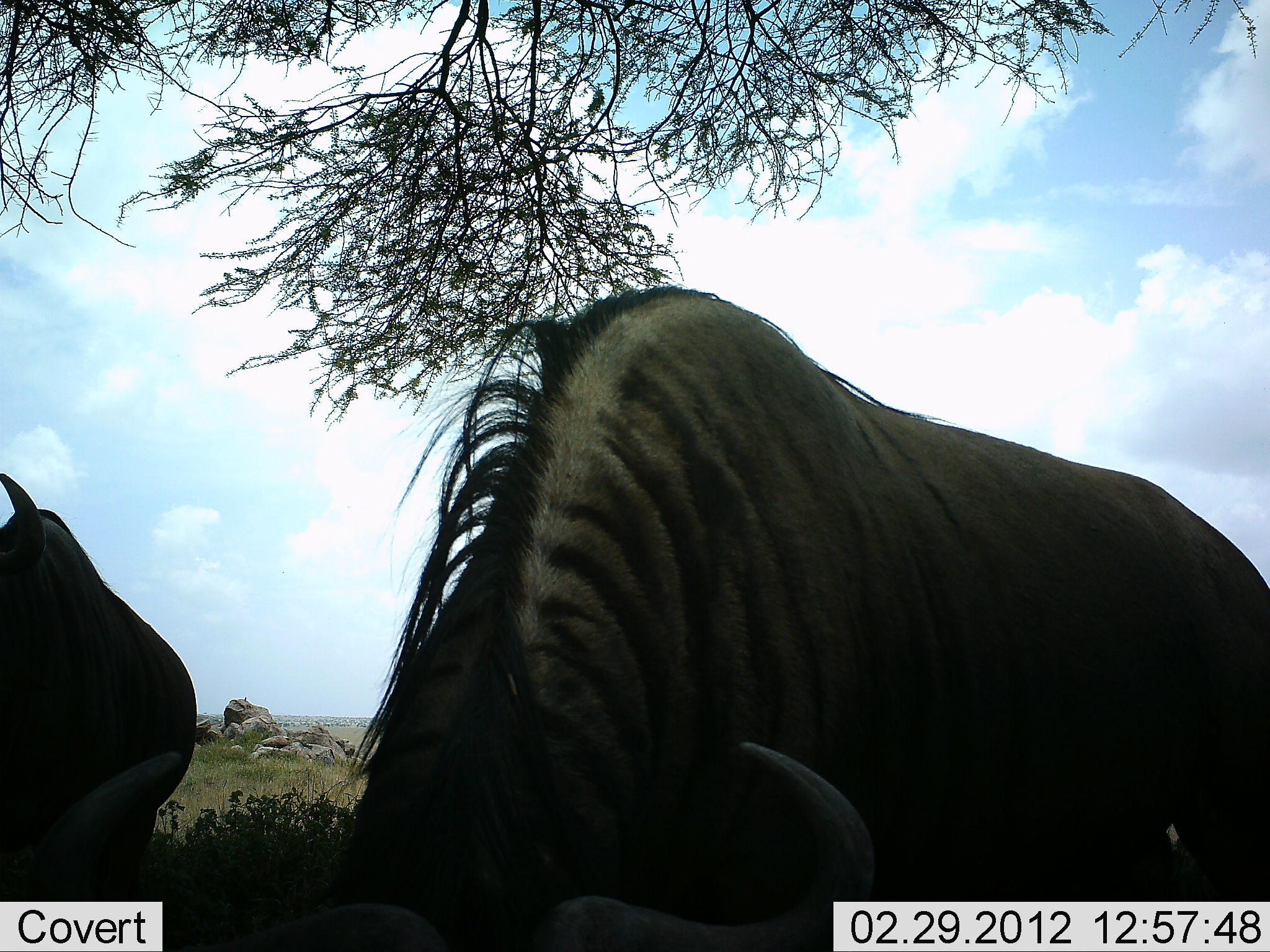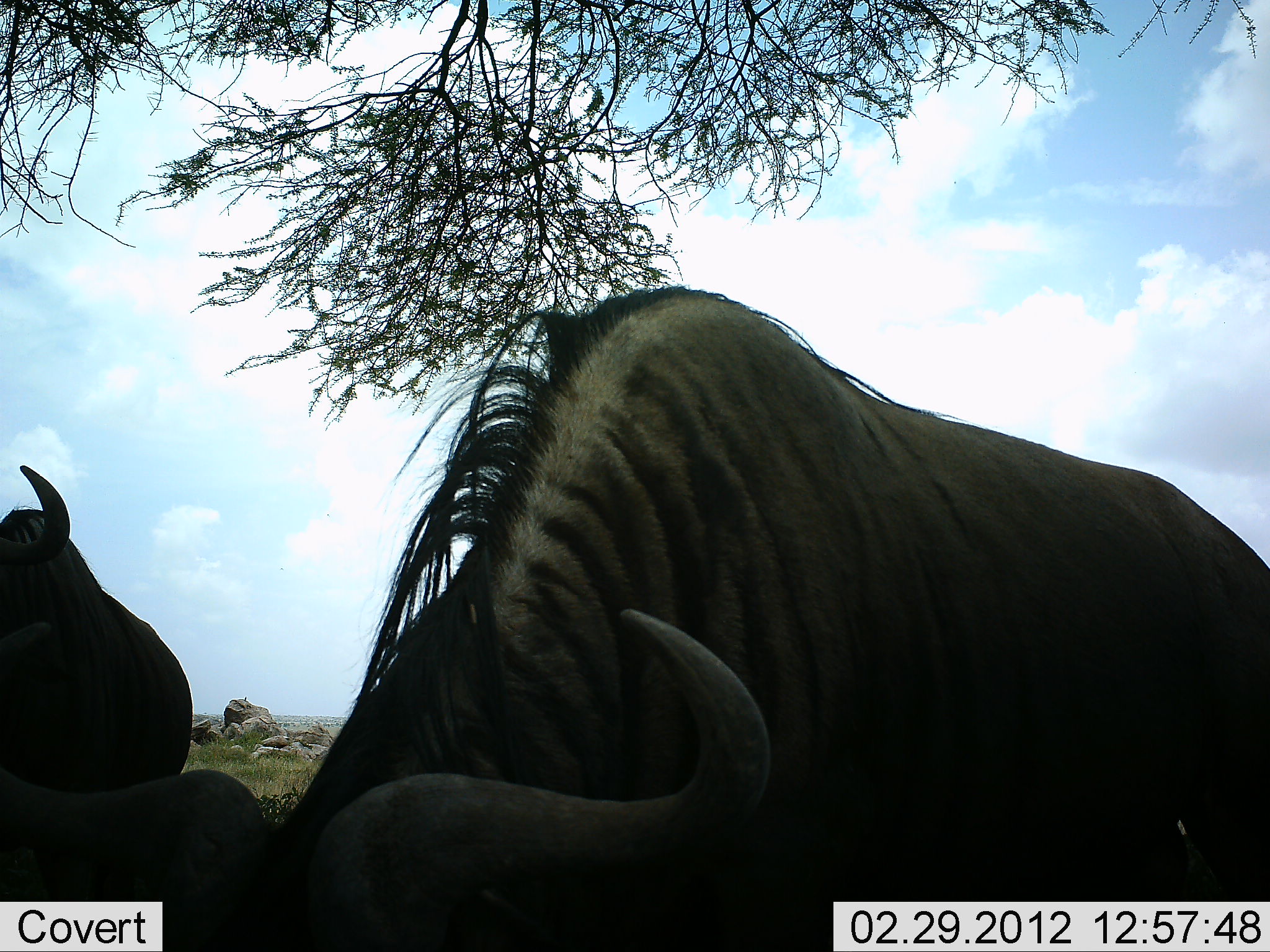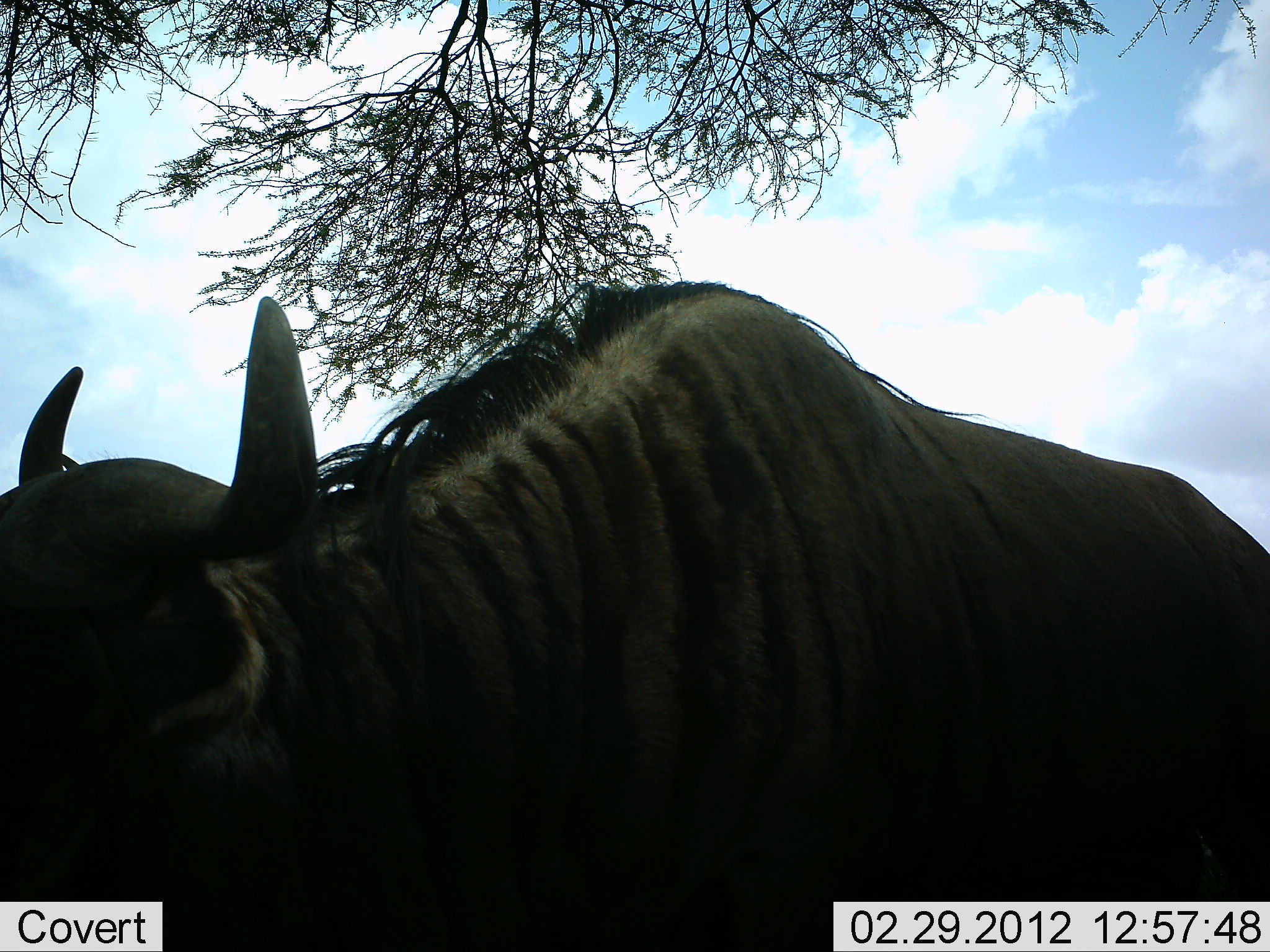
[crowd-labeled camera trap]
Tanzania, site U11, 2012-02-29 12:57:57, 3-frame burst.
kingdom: Animalia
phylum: Chordata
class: Mammalia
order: Artiodactyla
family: Bovidae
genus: Connochaetes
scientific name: Connochaetes taurinus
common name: blue wildebeest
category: wildebeest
Wildebeest (blue wildebeest) (Connochaetes taurinus), count 2. Behavior (volunteer vote fractions): standing 46%, resting 7%, moving 7%, interacting 4%. Young present (vote fraction): 0%. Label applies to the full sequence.